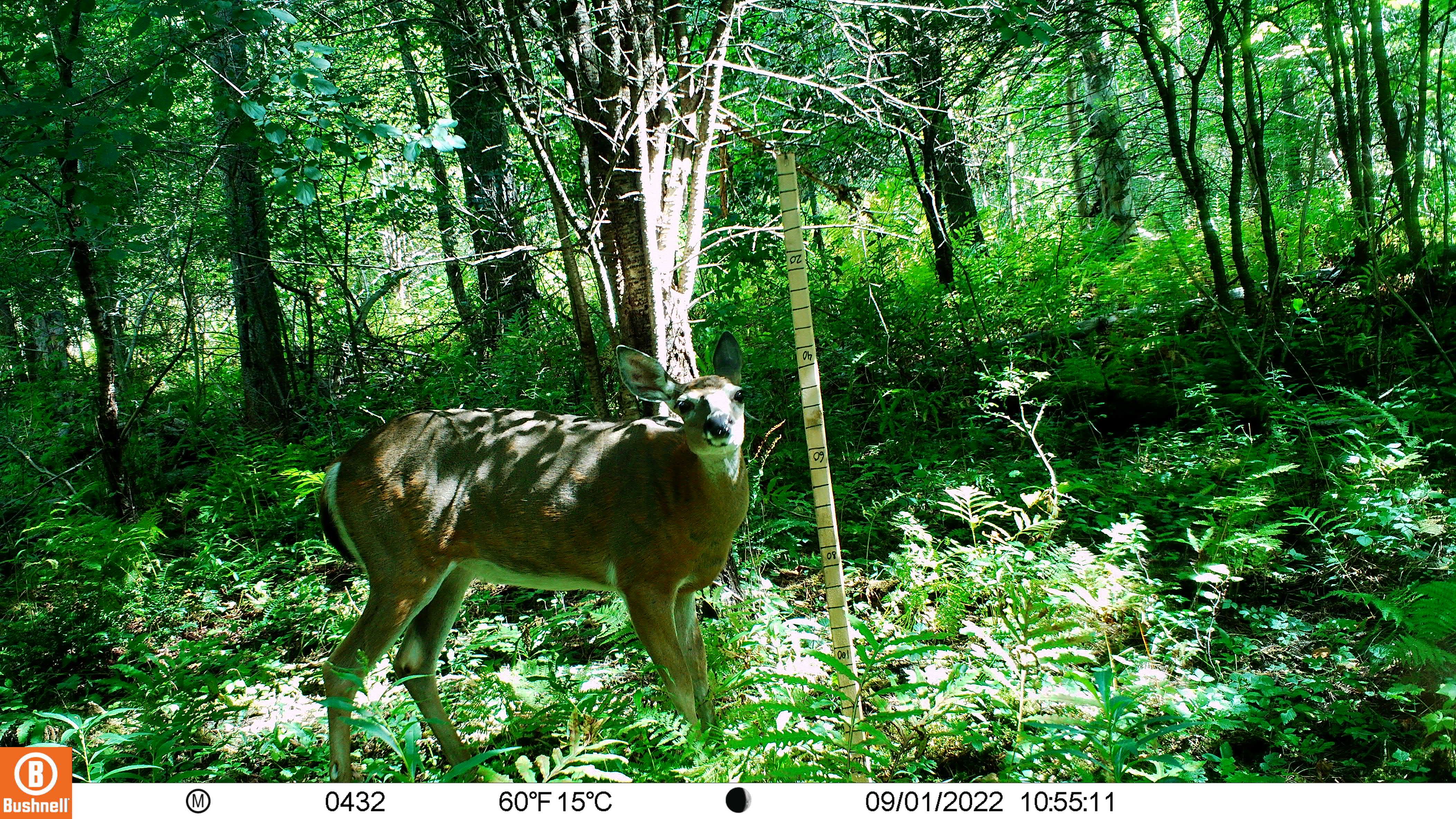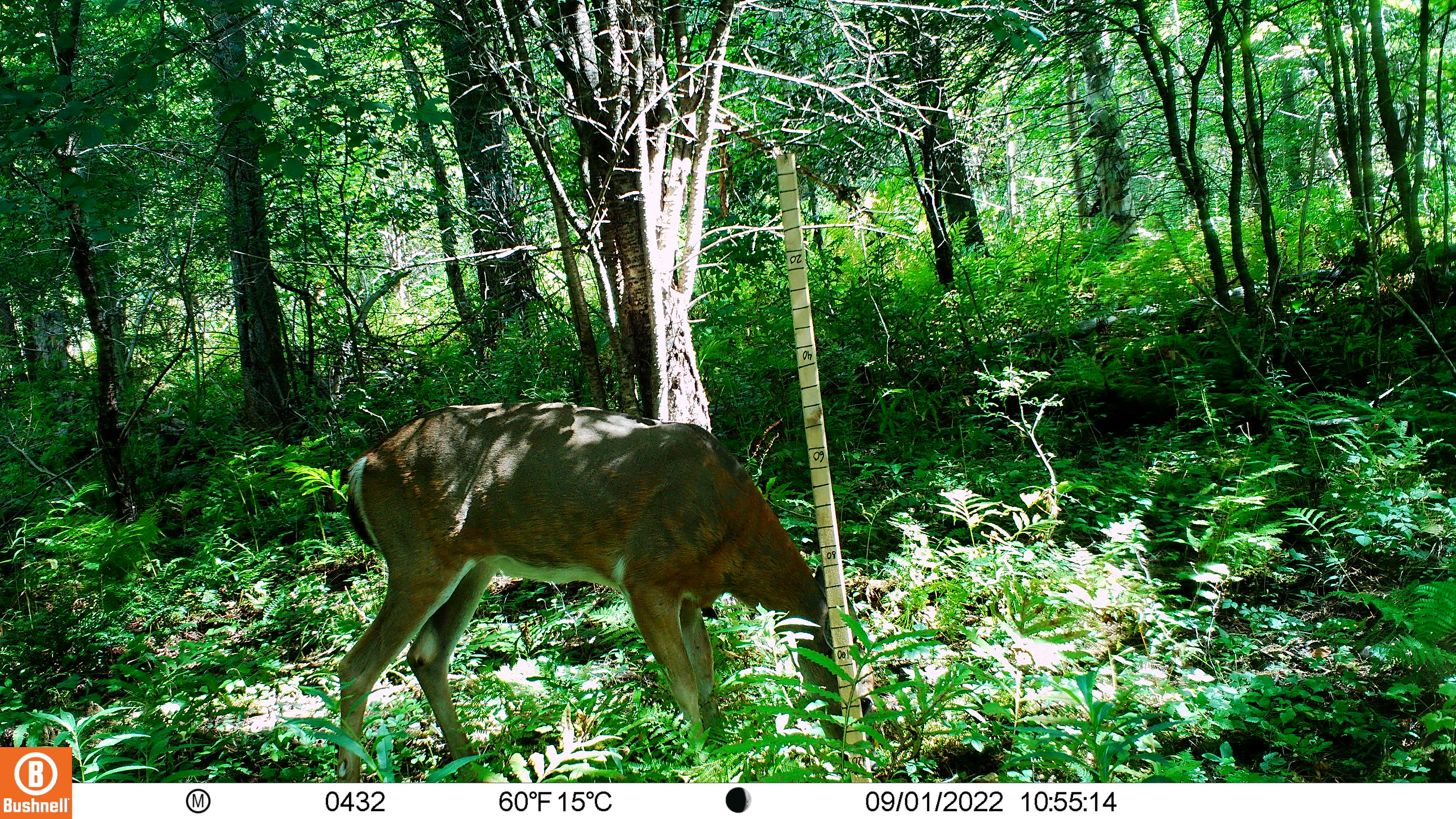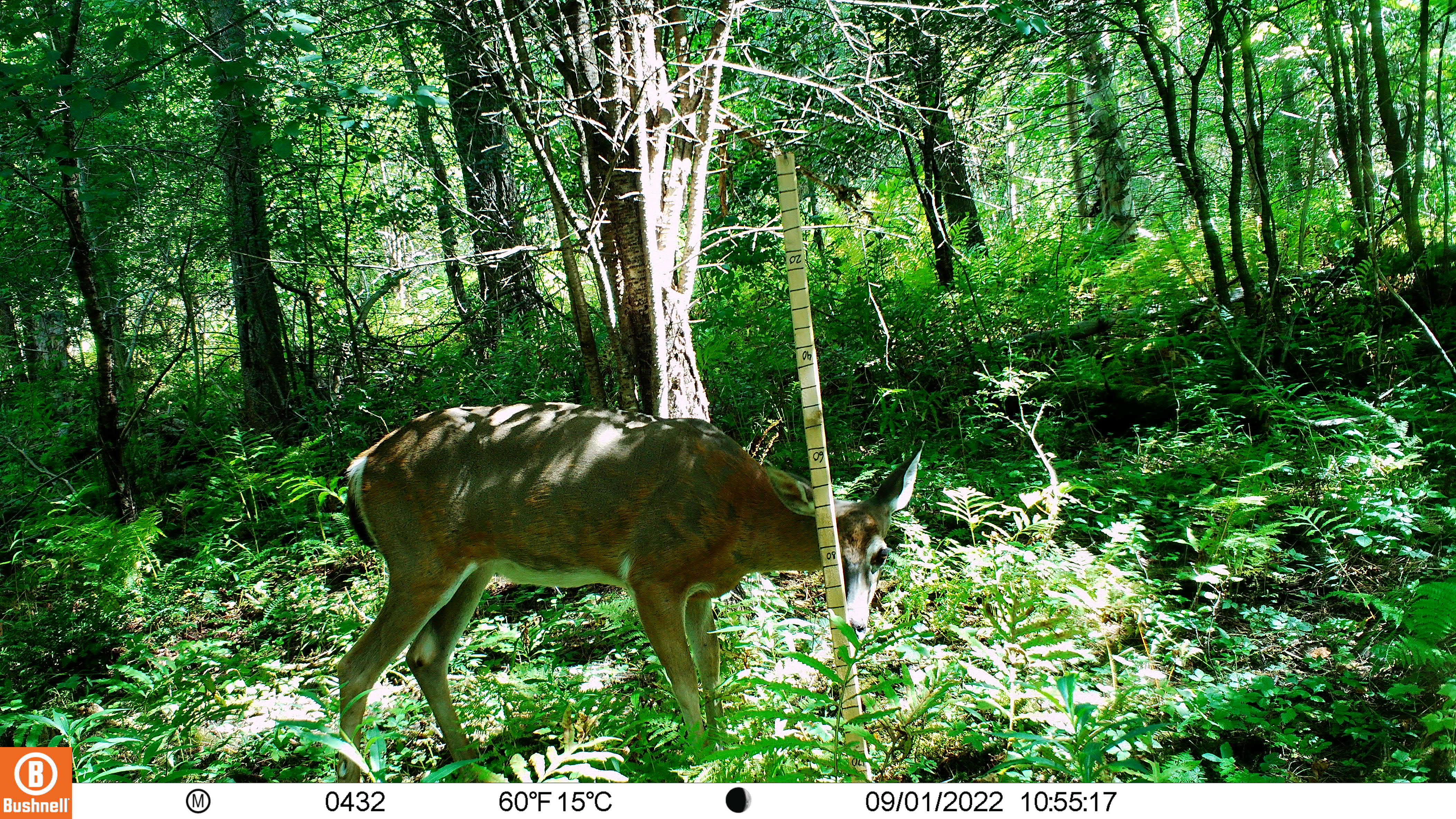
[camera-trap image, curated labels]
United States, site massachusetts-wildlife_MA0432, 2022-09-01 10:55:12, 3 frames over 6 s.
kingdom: Animalia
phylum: Chordata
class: Mammalia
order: Artiodactyla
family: Cervidae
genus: Odocoileus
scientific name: Odocoileus virginianus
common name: white-tailed deer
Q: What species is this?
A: White-tailed deer (Odocoileus virginianus).